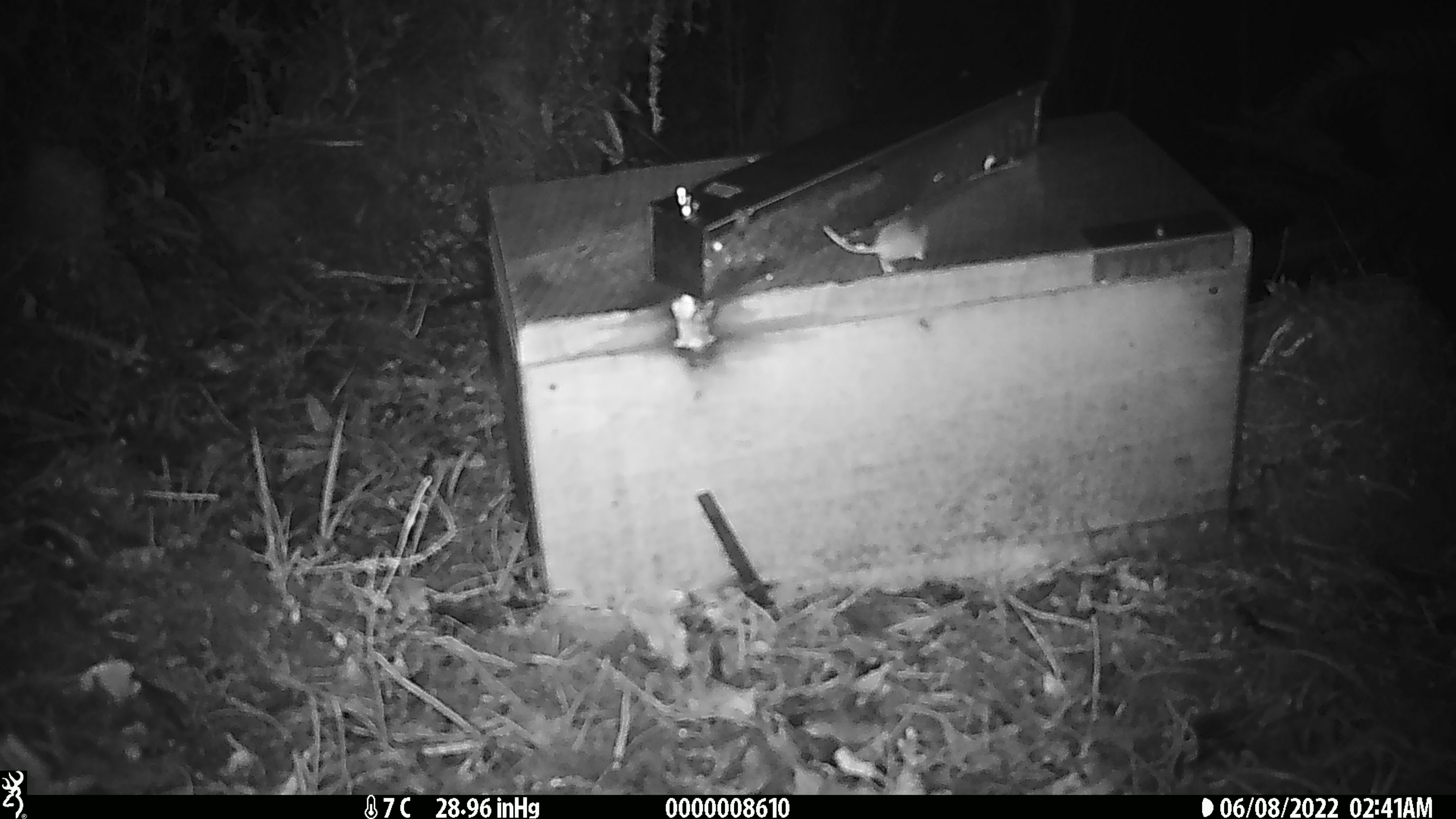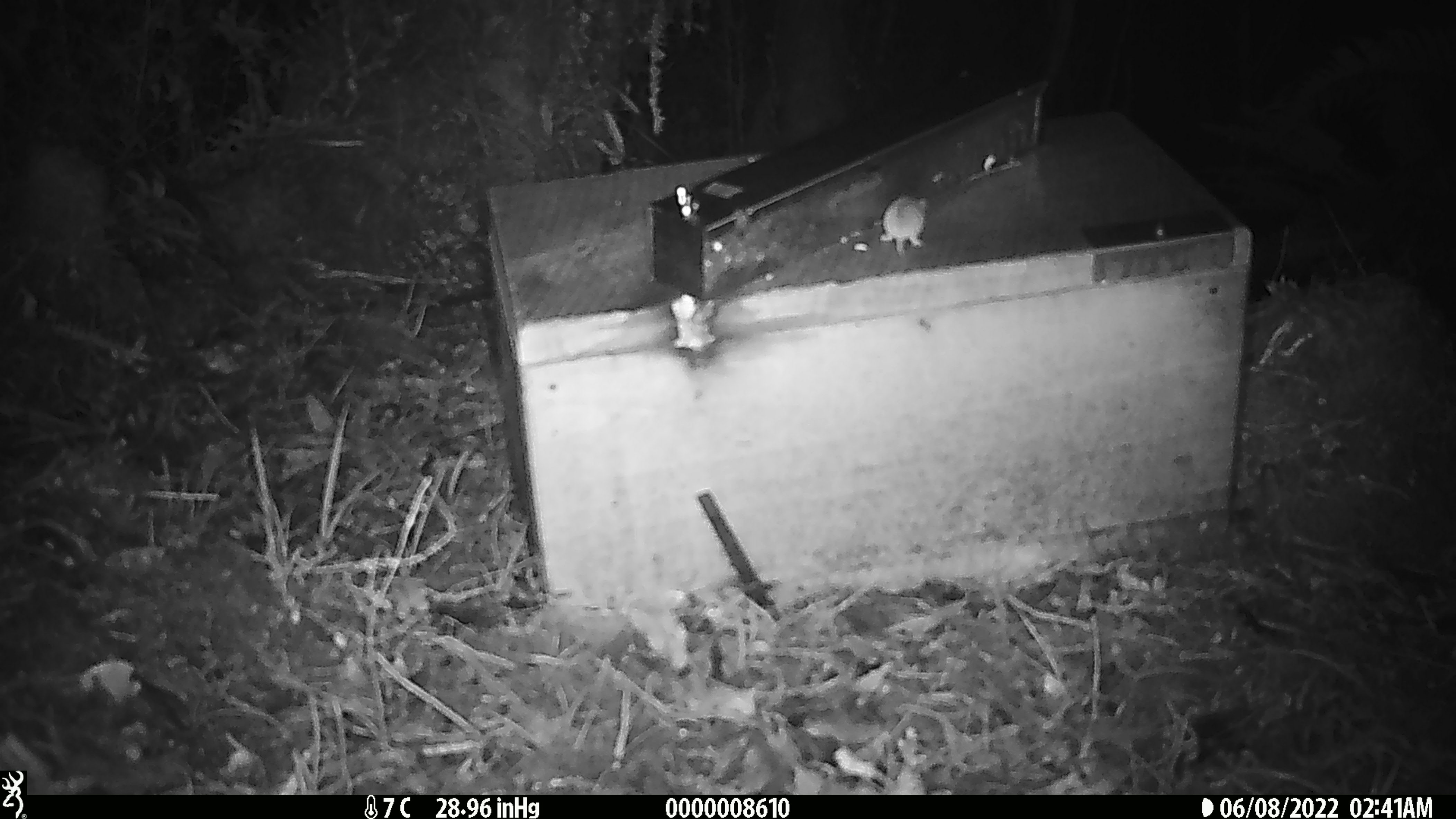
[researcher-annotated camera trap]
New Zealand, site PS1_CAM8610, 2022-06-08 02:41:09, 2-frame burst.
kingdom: Animalia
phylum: Chordata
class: Mammalia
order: Rodentia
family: Muridae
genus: Mus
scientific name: Mus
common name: mouse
Mouse (Mus).